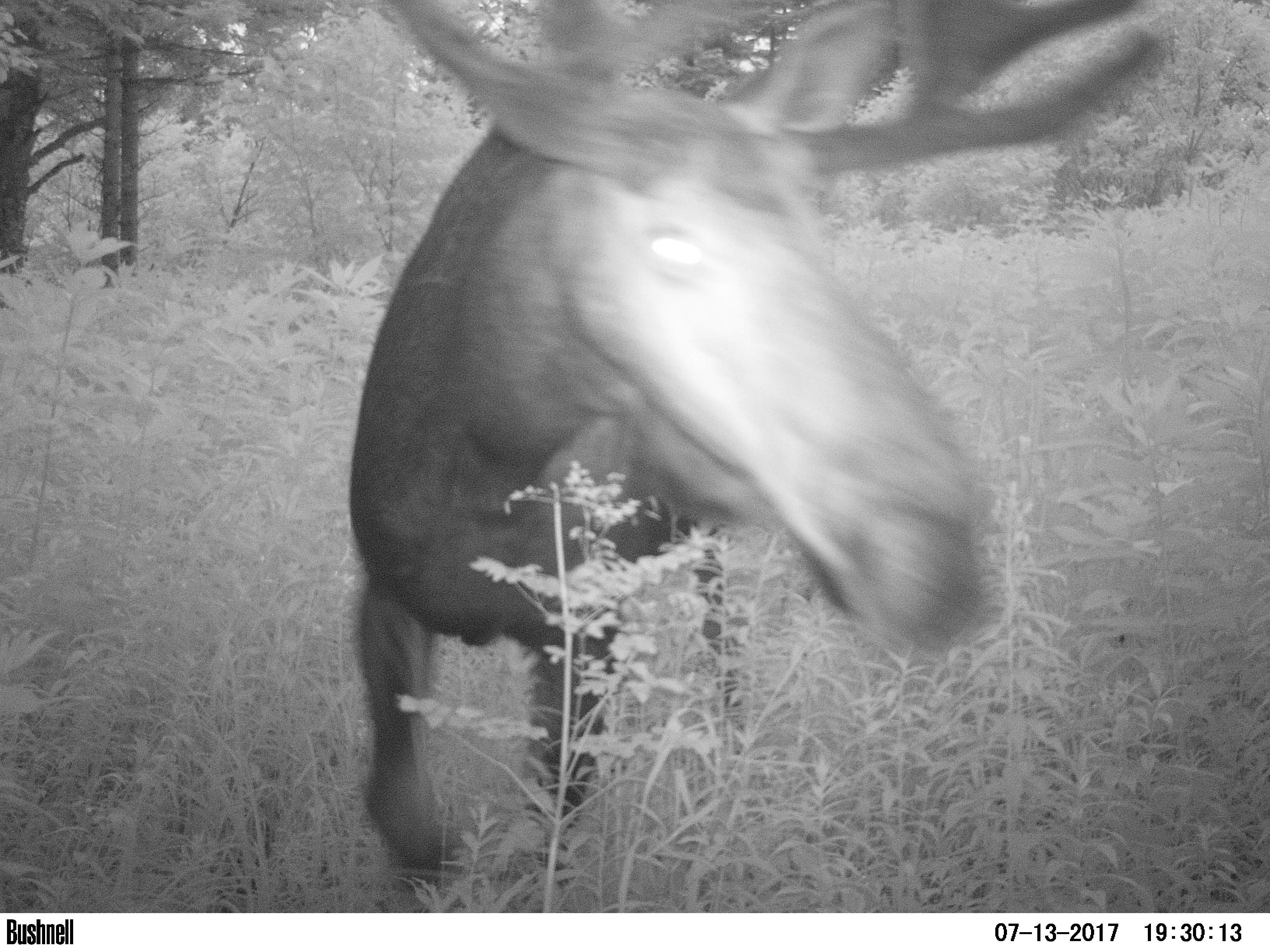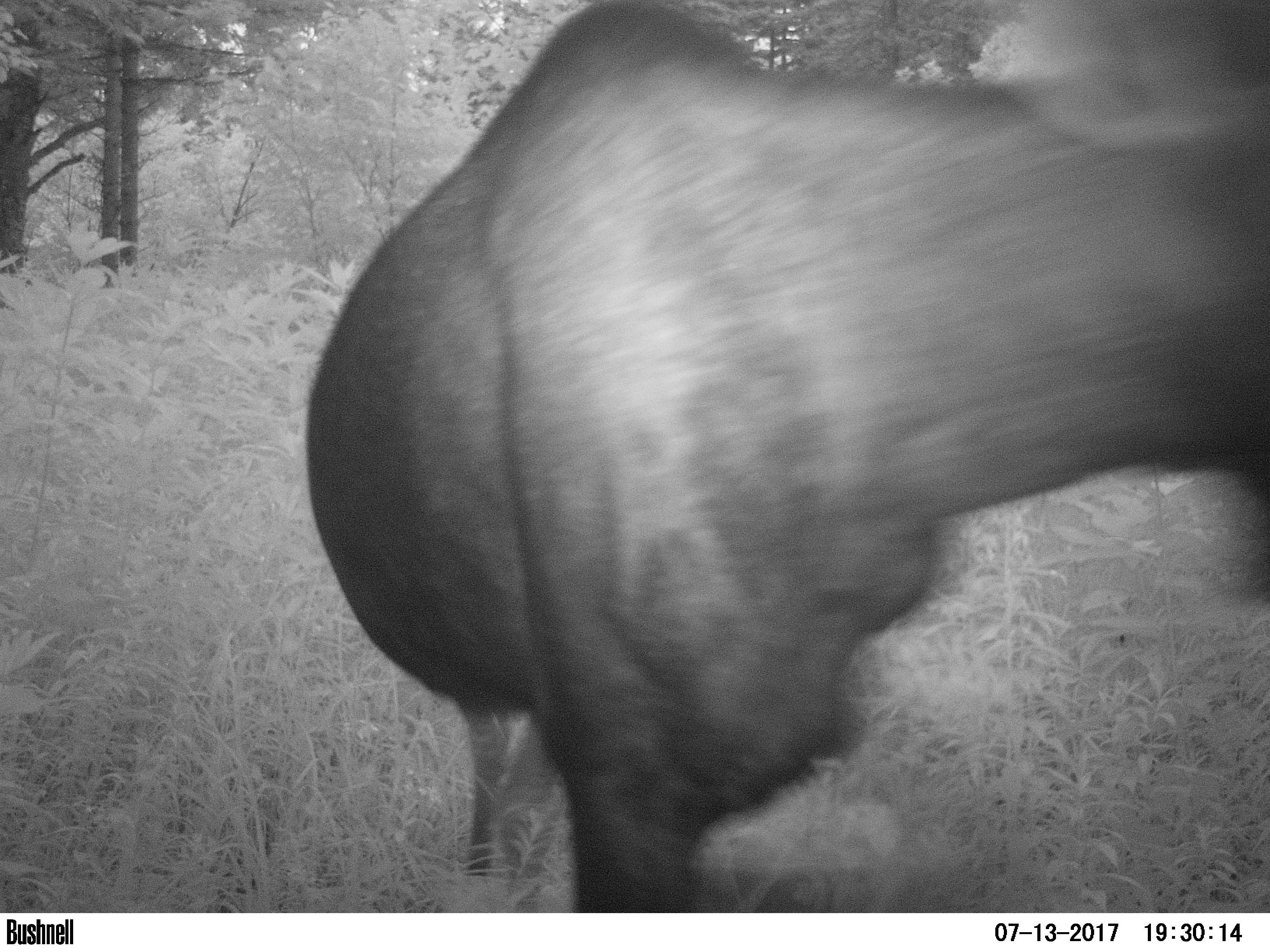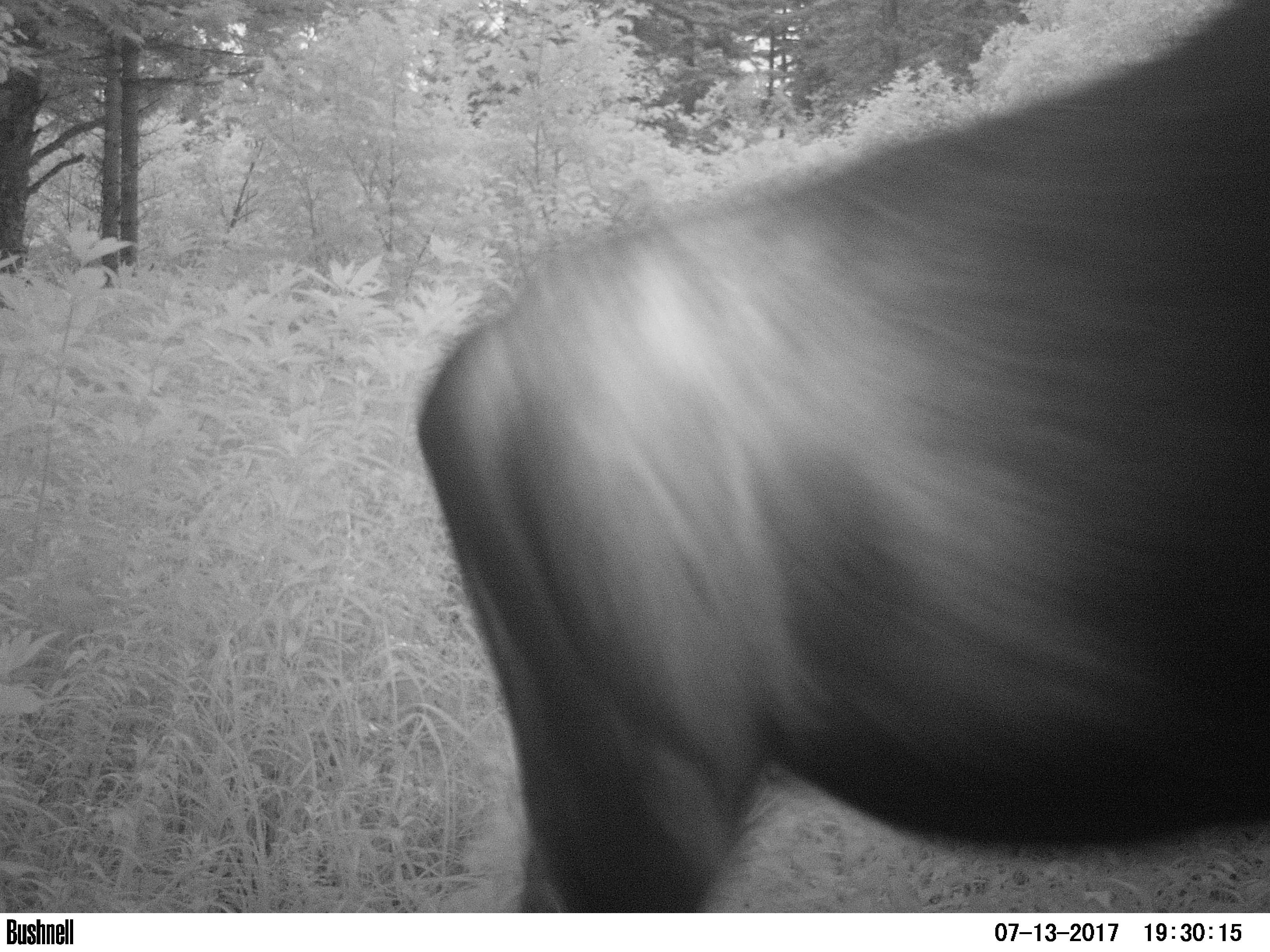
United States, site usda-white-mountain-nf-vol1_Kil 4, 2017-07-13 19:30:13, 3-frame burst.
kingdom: Animalia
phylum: Chordata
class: Mammalia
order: Artiodactyla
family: Cervidae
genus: Alces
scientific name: Alces alces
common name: moose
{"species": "moose (Alces alces)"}